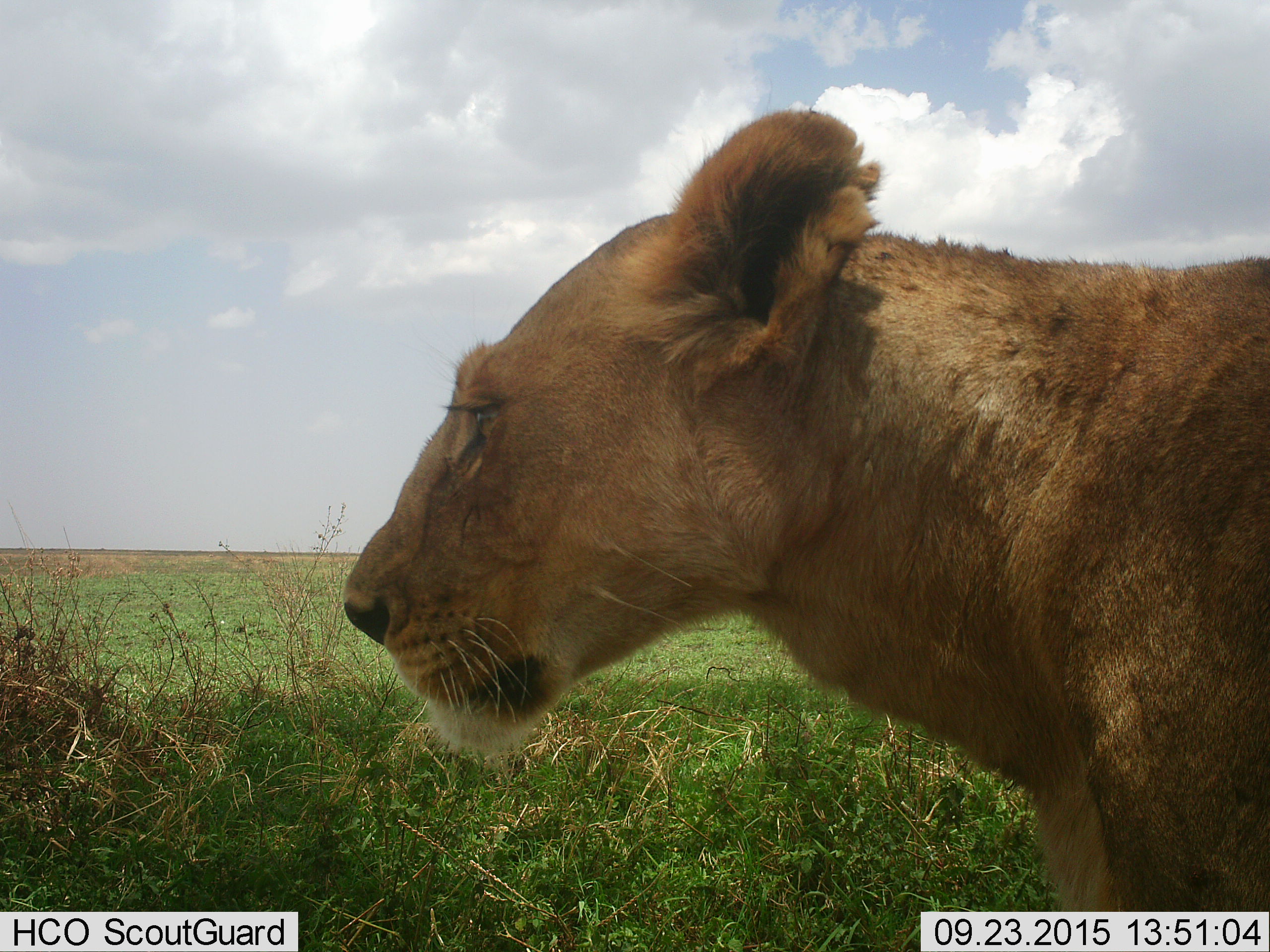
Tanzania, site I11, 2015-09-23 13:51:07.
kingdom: Animalia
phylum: Chordata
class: Mammalia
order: Carnivora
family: Felidae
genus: Panthera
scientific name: Panthera leo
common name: lion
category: lionfemale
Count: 1.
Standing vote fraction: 100%.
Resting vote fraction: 0%.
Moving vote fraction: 0%.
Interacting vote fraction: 0%.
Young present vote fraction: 0%.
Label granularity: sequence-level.